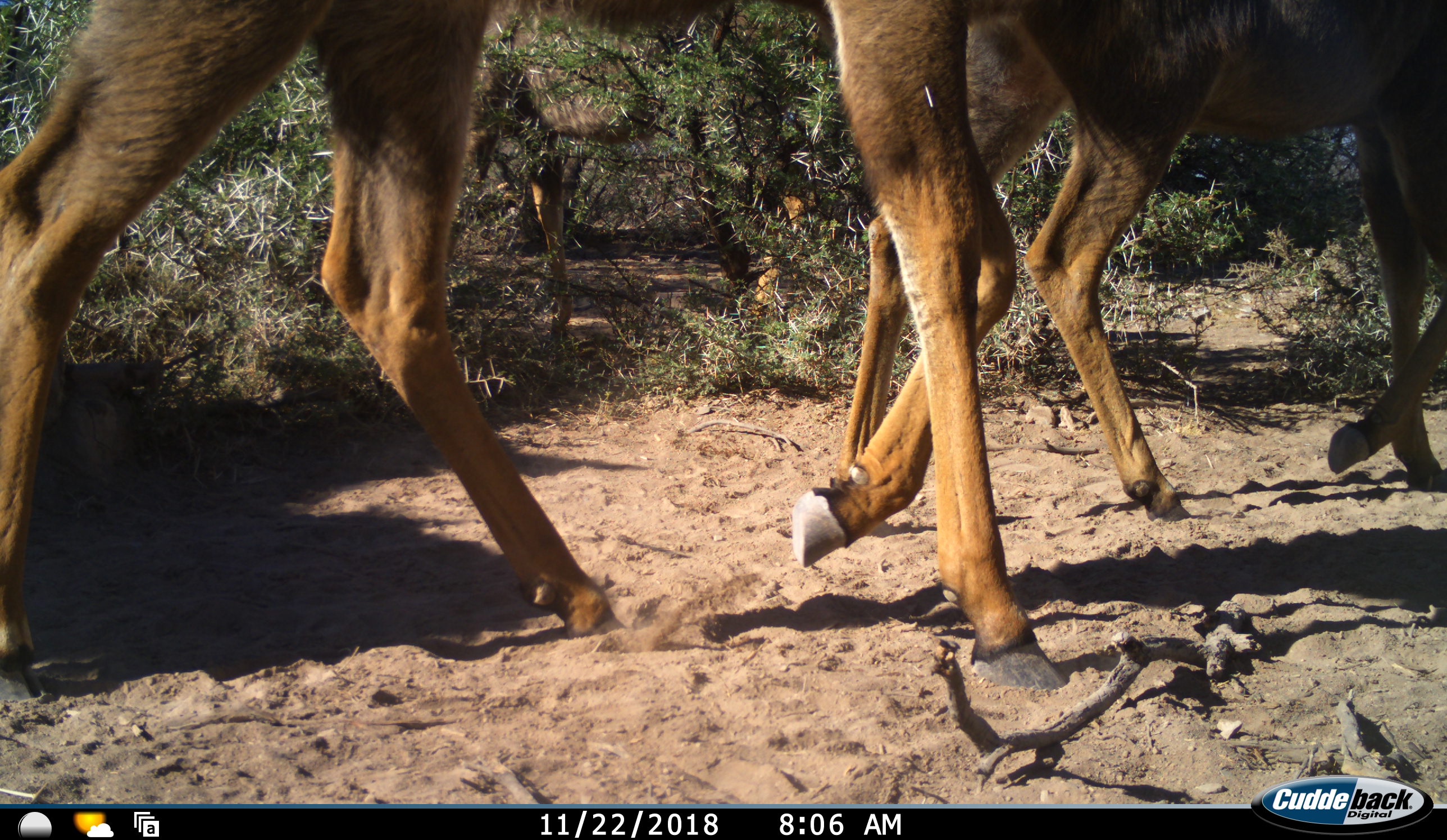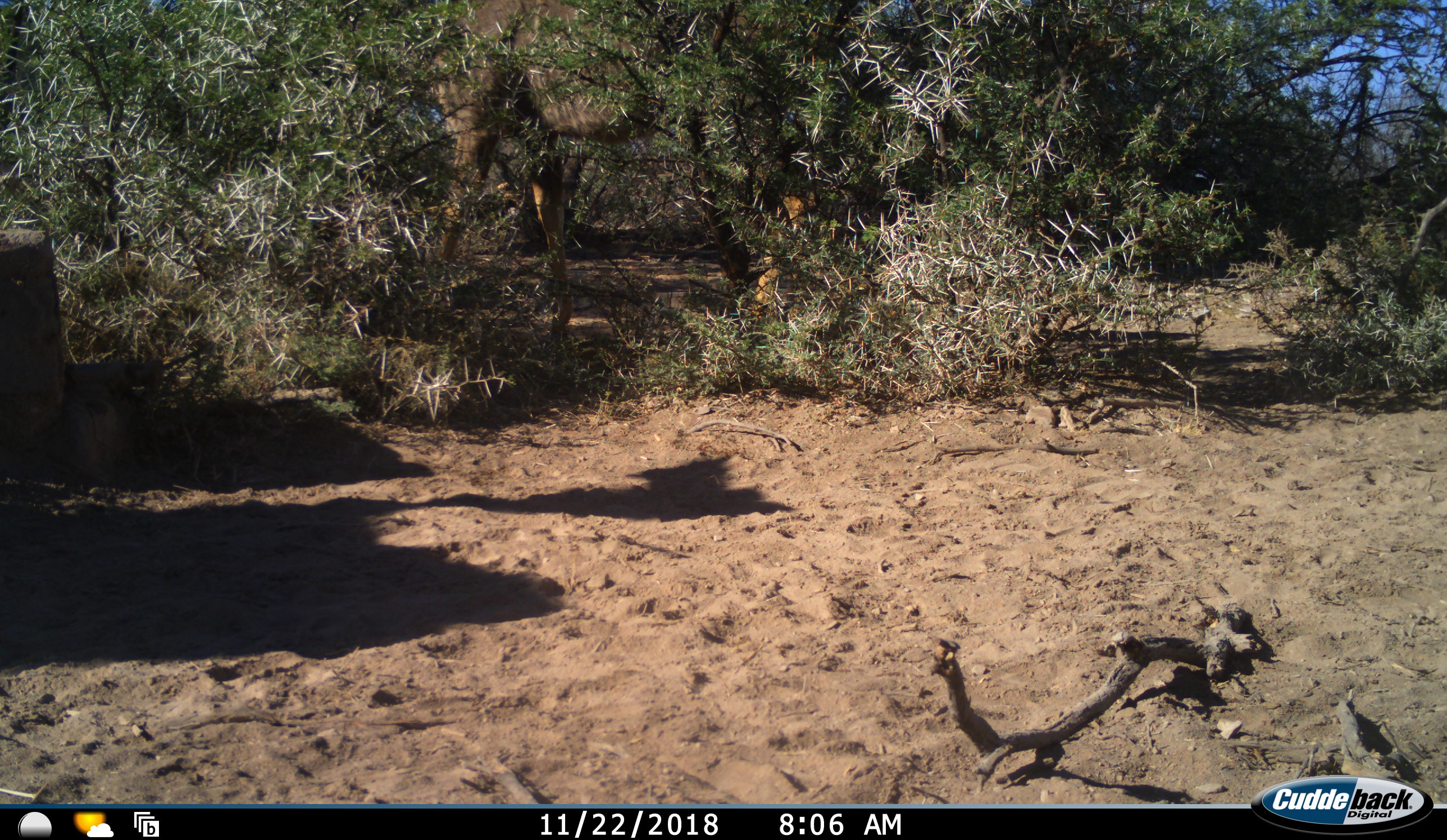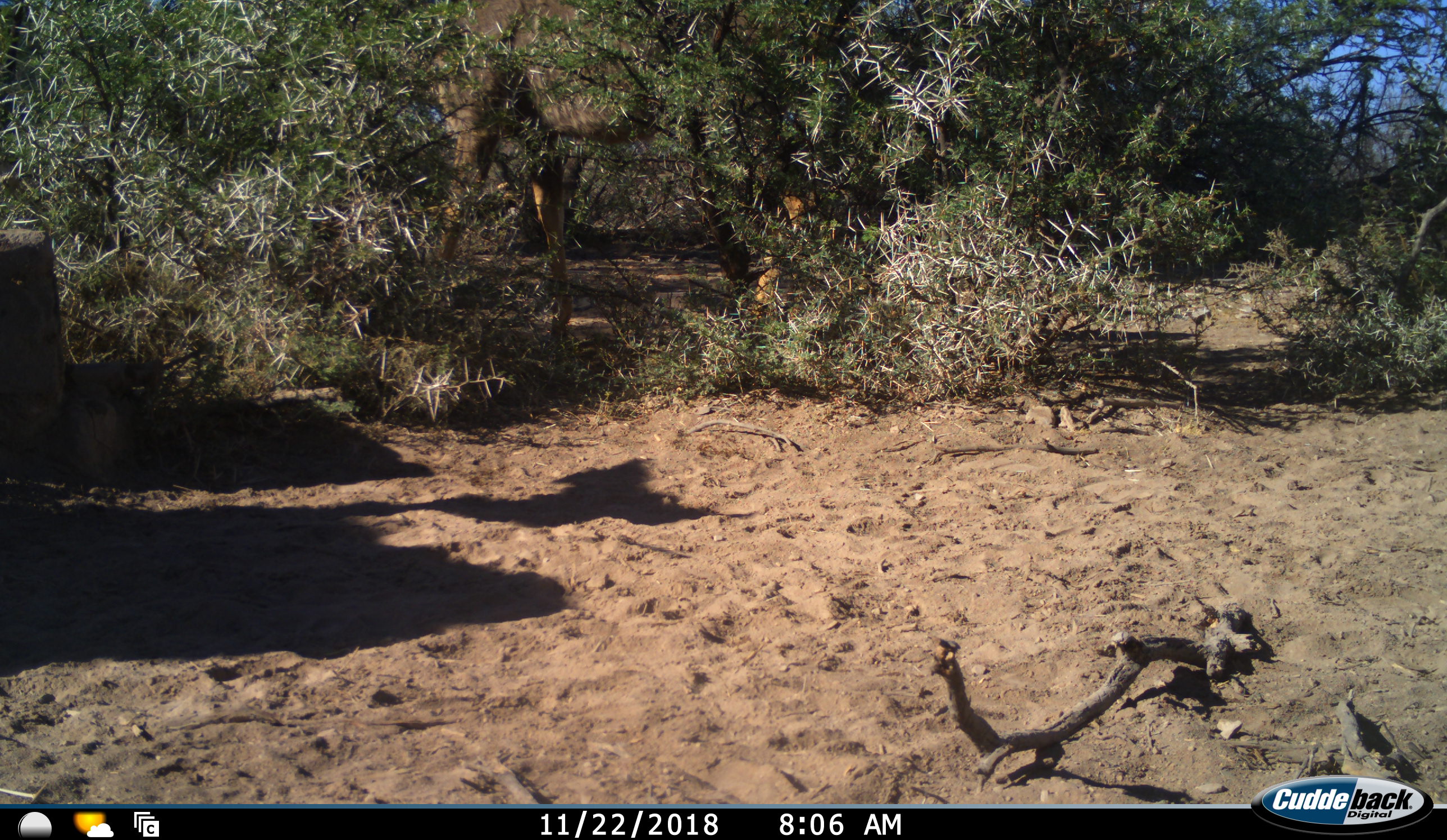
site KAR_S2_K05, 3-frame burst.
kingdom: Animalia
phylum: Chordata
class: Mammalia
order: Artiodactyla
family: Bovidae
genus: Tragelaphus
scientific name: Tragelaphus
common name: kudu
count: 3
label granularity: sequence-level